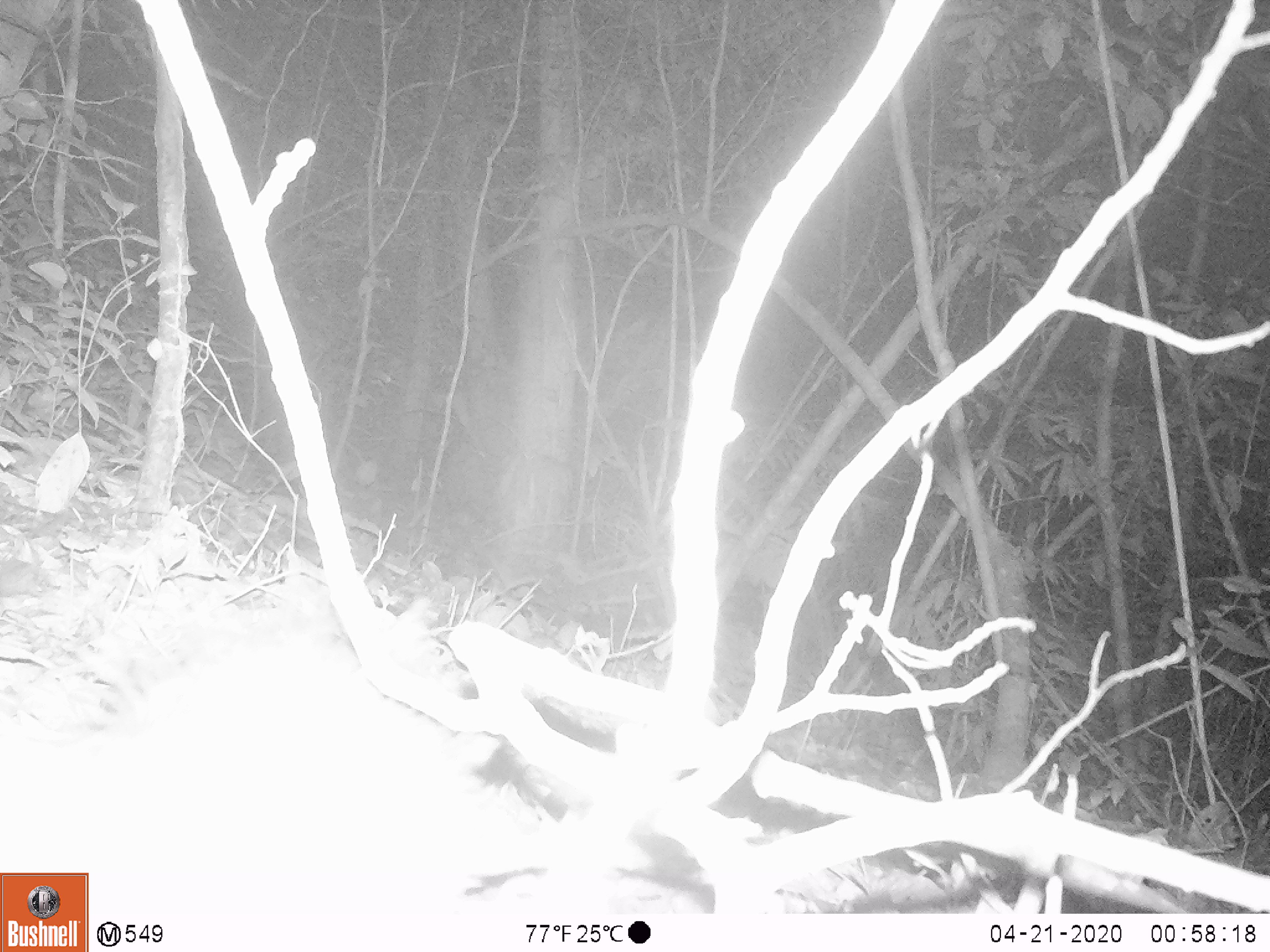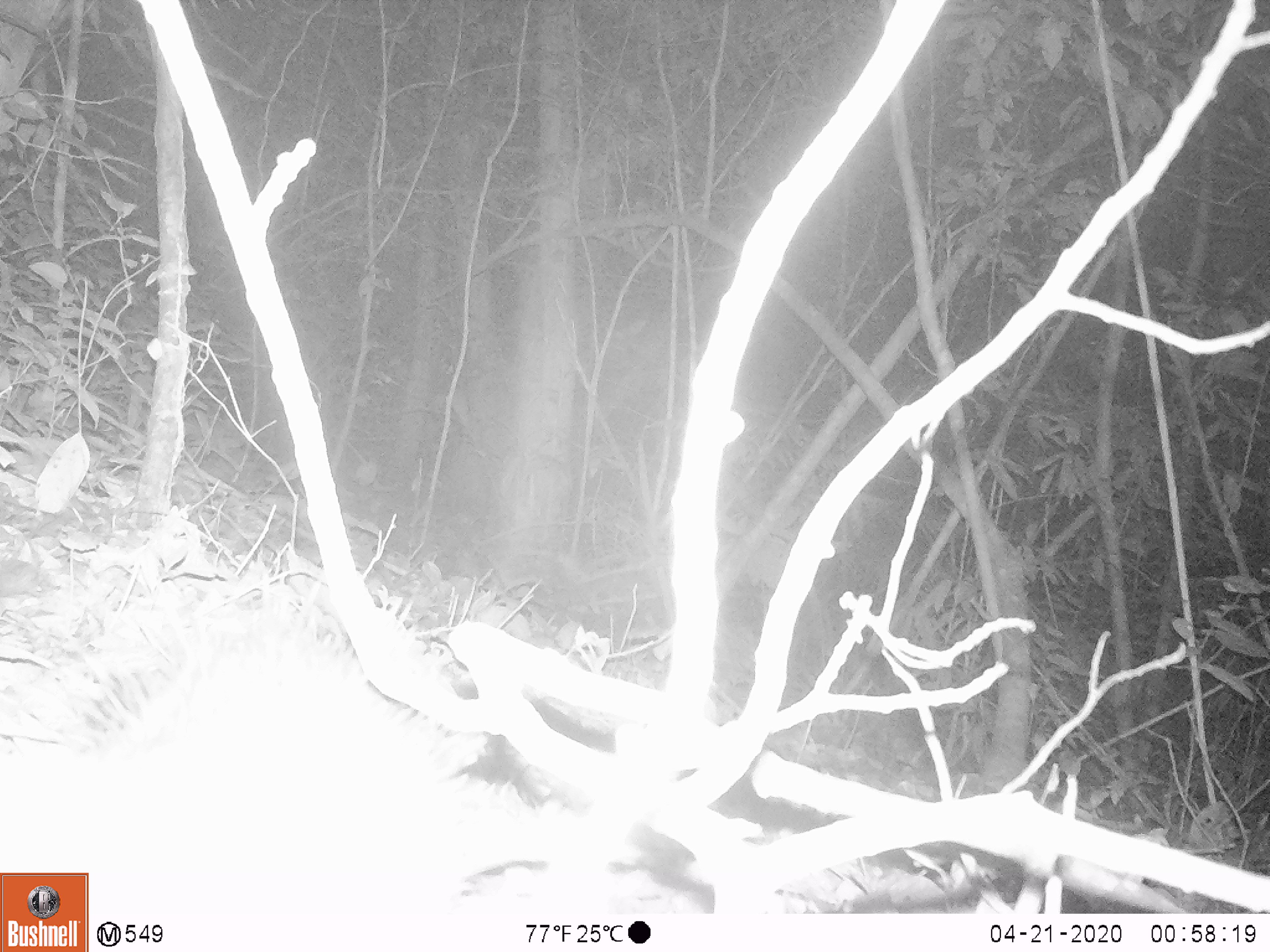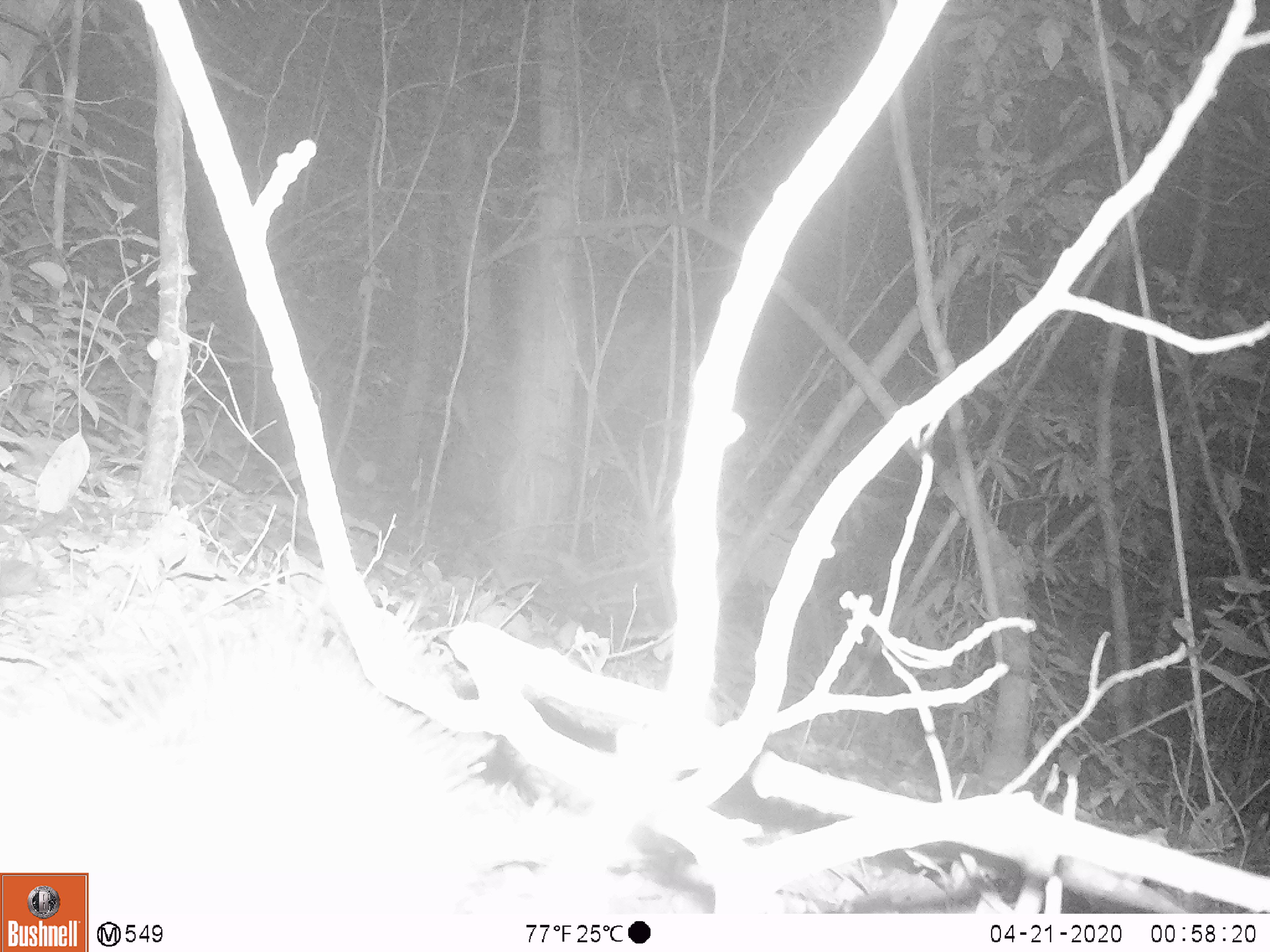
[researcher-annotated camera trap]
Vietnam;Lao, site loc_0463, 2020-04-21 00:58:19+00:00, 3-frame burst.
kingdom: Animalia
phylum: Chordata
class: Mammalia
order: Rodentia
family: Hystricidae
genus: Atherurus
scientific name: Atherurus macrourus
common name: asiatic brush-tailed porcupine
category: asiatic brush tailed porcupine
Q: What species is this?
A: Asiatic brush tailed porcupine (asiatic brush-tailed porcupine) (Atherurus macrourus).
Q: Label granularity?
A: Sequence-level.